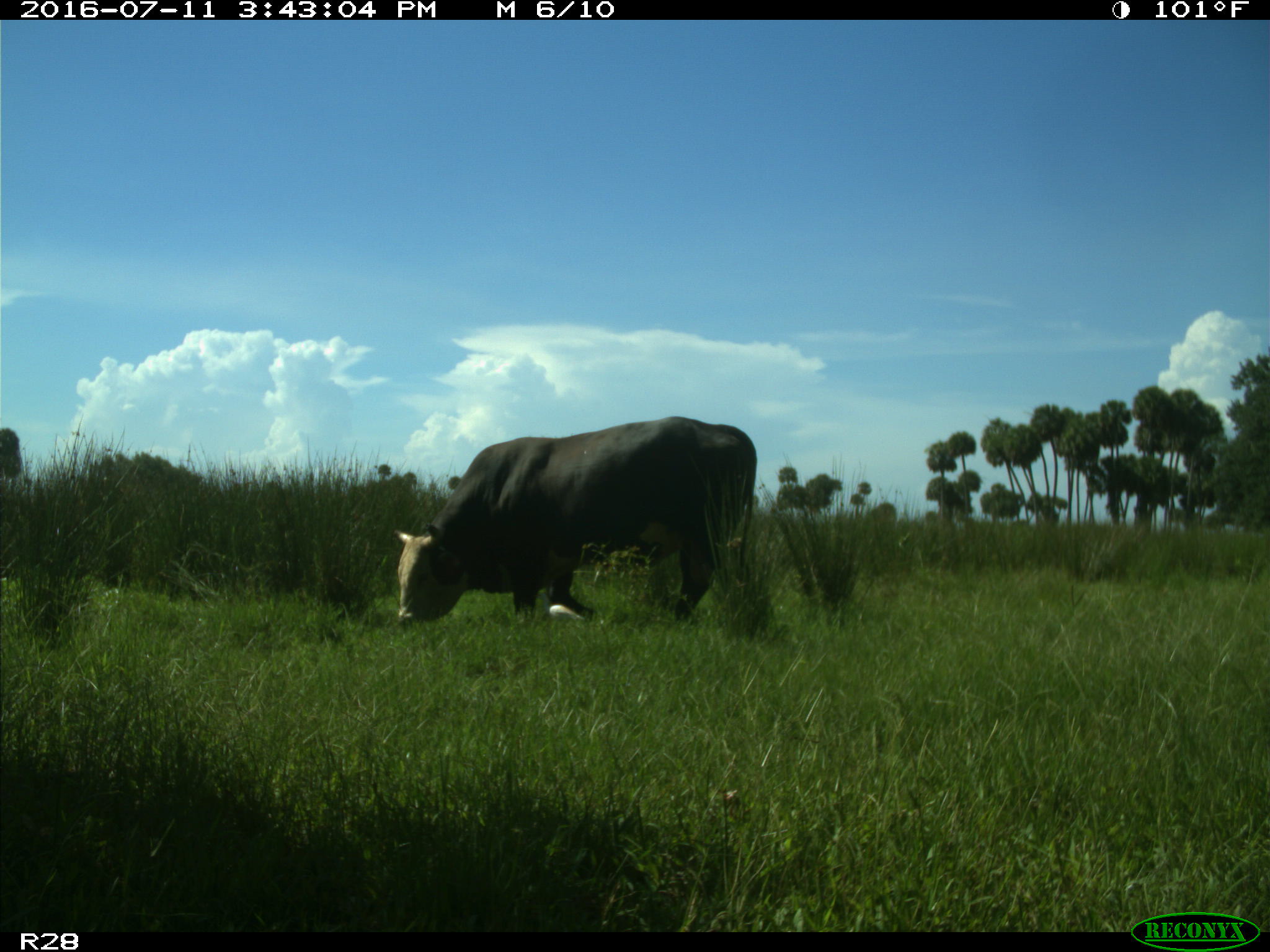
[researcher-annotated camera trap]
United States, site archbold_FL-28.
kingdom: Animalia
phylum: Chordata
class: Mammalia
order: Artiodactyla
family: Bovidae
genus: Bos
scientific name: Bos taurus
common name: domestic cow